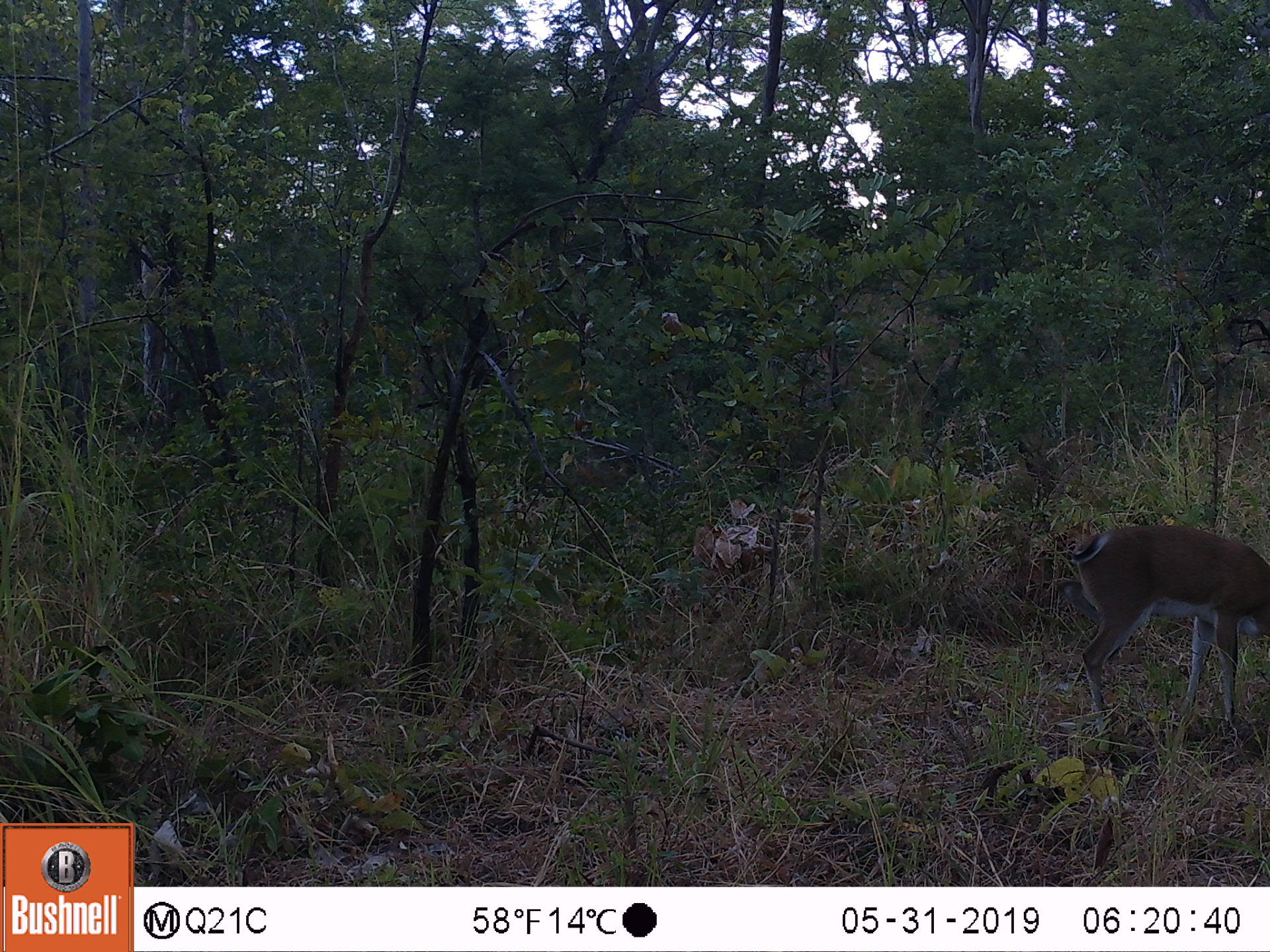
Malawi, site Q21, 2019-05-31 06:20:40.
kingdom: Animalia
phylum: Chordata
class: Mammalia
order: Artiodactyla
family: Bovidae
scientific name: Antilopinae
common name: small antelope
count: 1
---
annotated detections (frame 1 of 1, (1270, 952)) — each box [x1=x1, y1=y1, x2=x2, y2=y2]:
small antelope: [x1=1047, y1=506, x2=1268, y2=778]